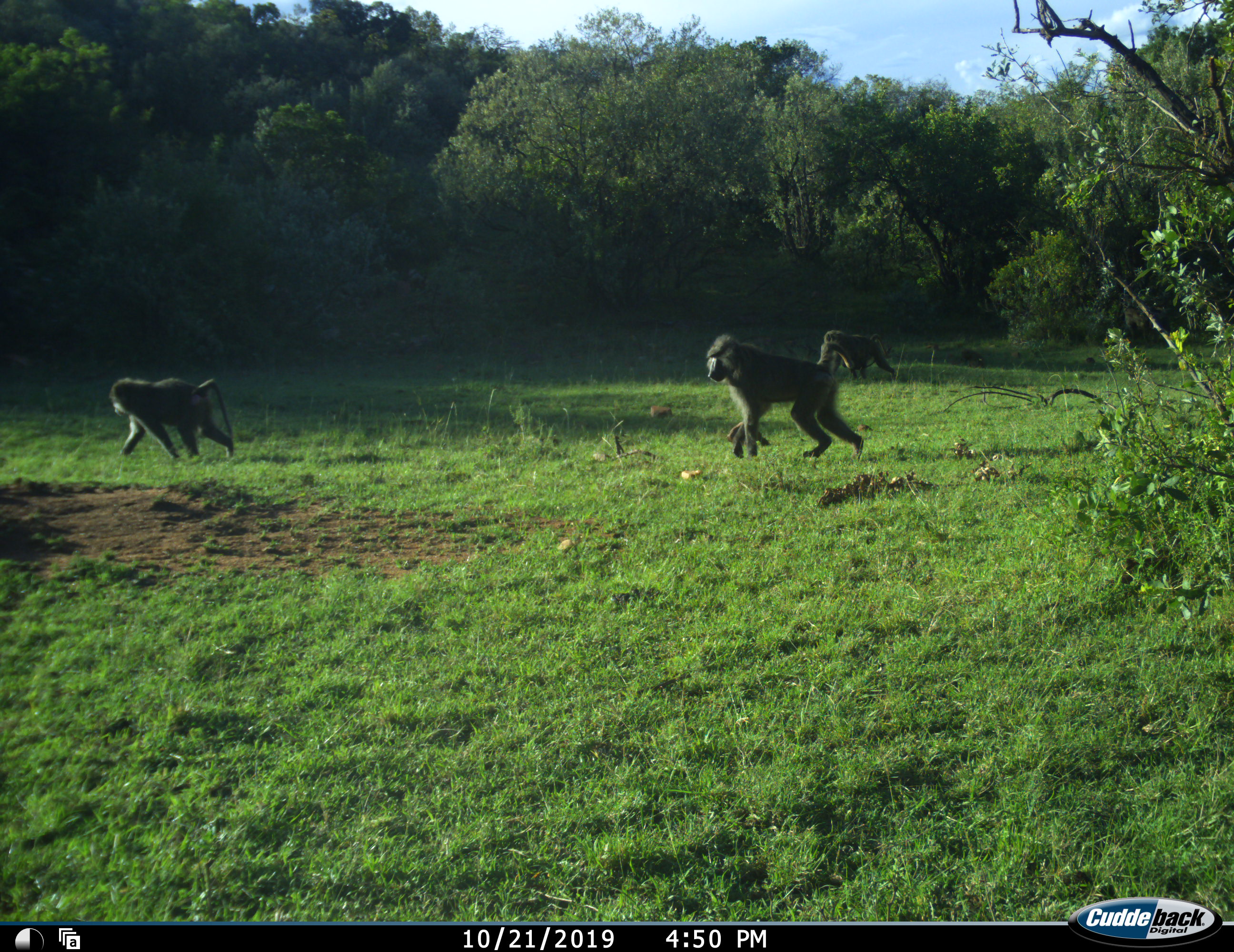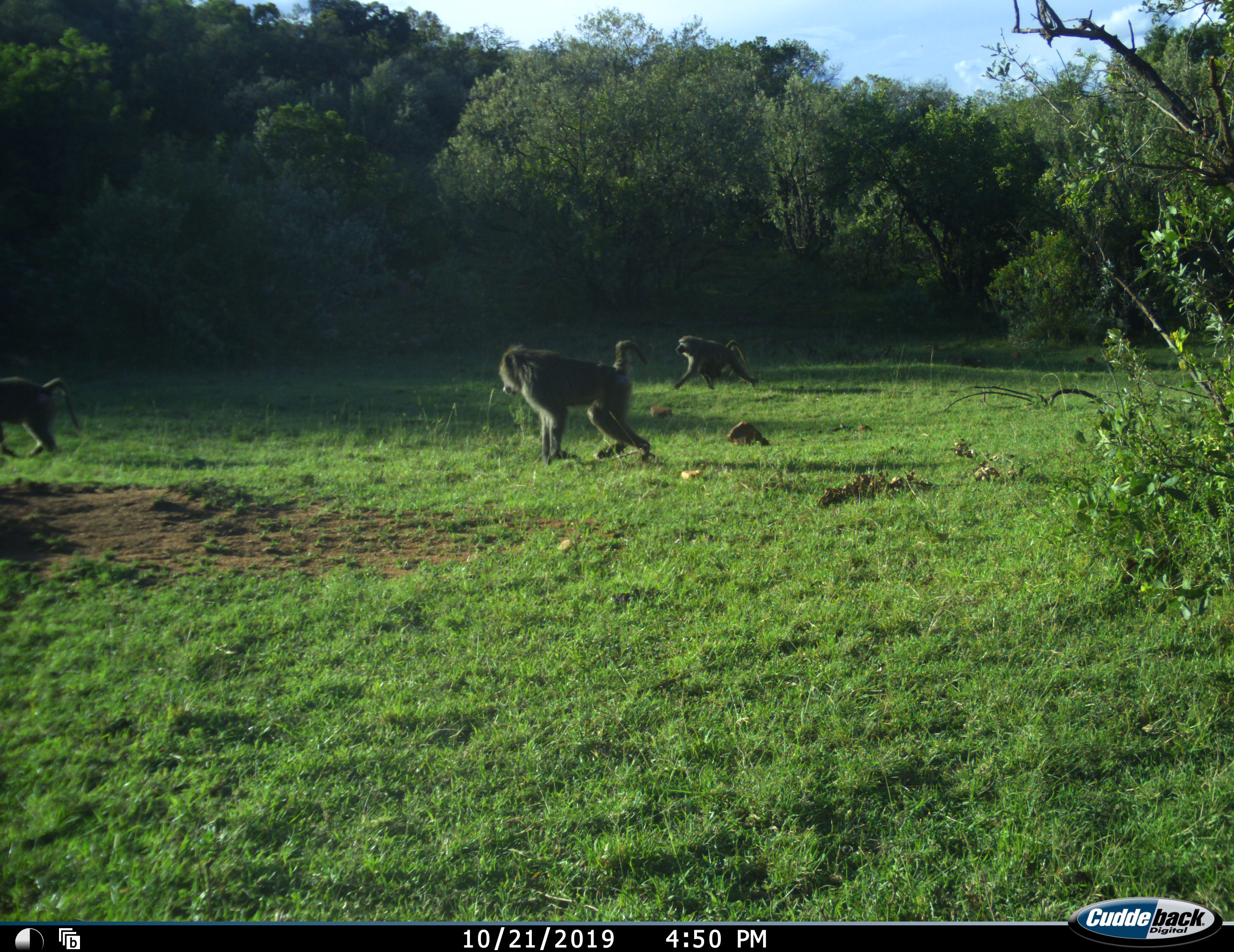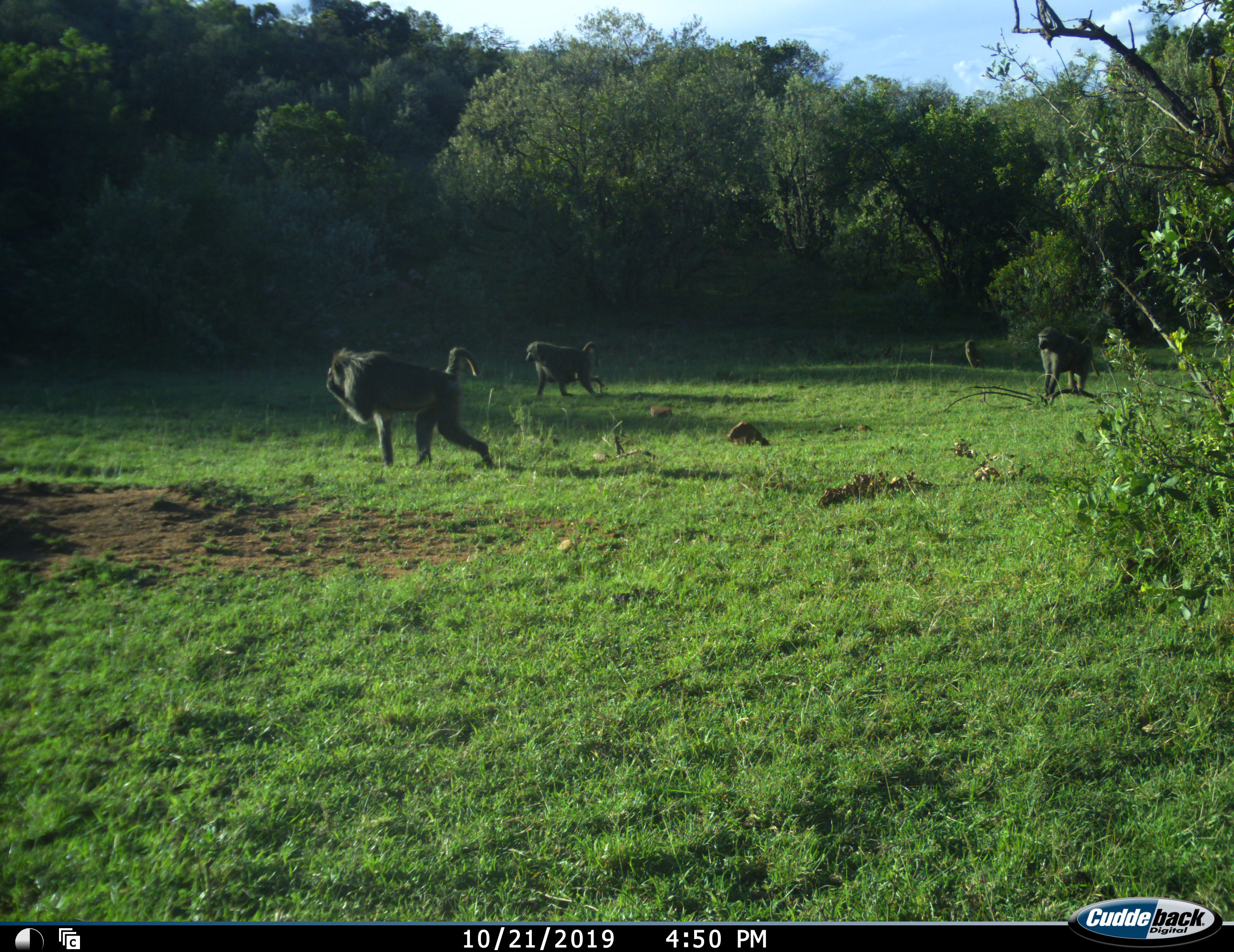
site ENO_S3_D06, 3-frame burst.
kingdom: Animalia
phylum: Chordata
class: Mammalia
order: Primates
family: Cercopithecidae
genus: Papio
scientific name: Papio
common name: baboon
Baboon (Papio), count 4. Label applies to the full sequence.